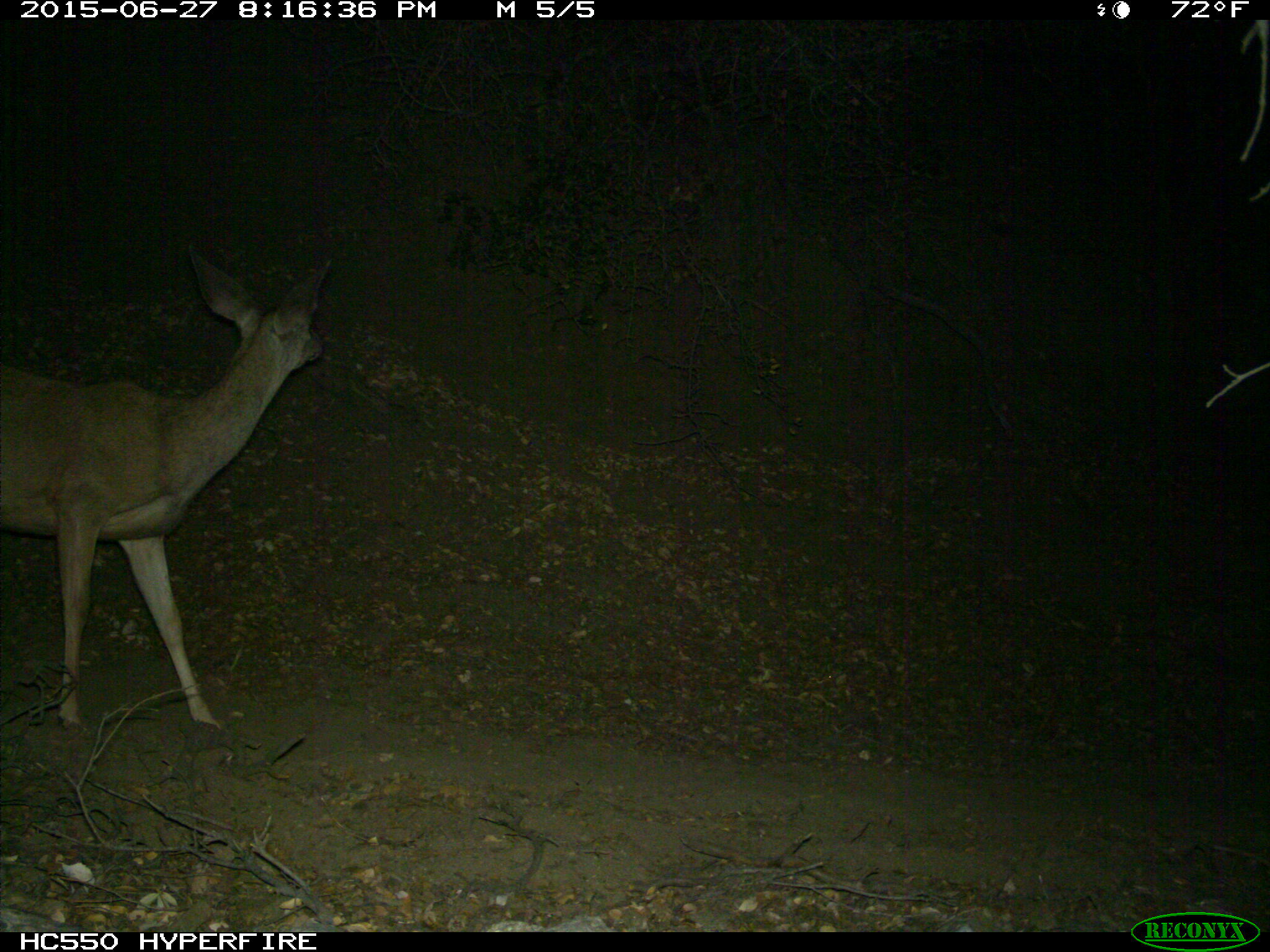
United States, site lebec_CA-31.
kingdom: Animalia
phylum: Chordata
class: Mammalia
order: Artiodactyla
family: Cervidae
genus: Odocoileus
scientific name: Odocoileus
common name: deer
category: unidentified deer